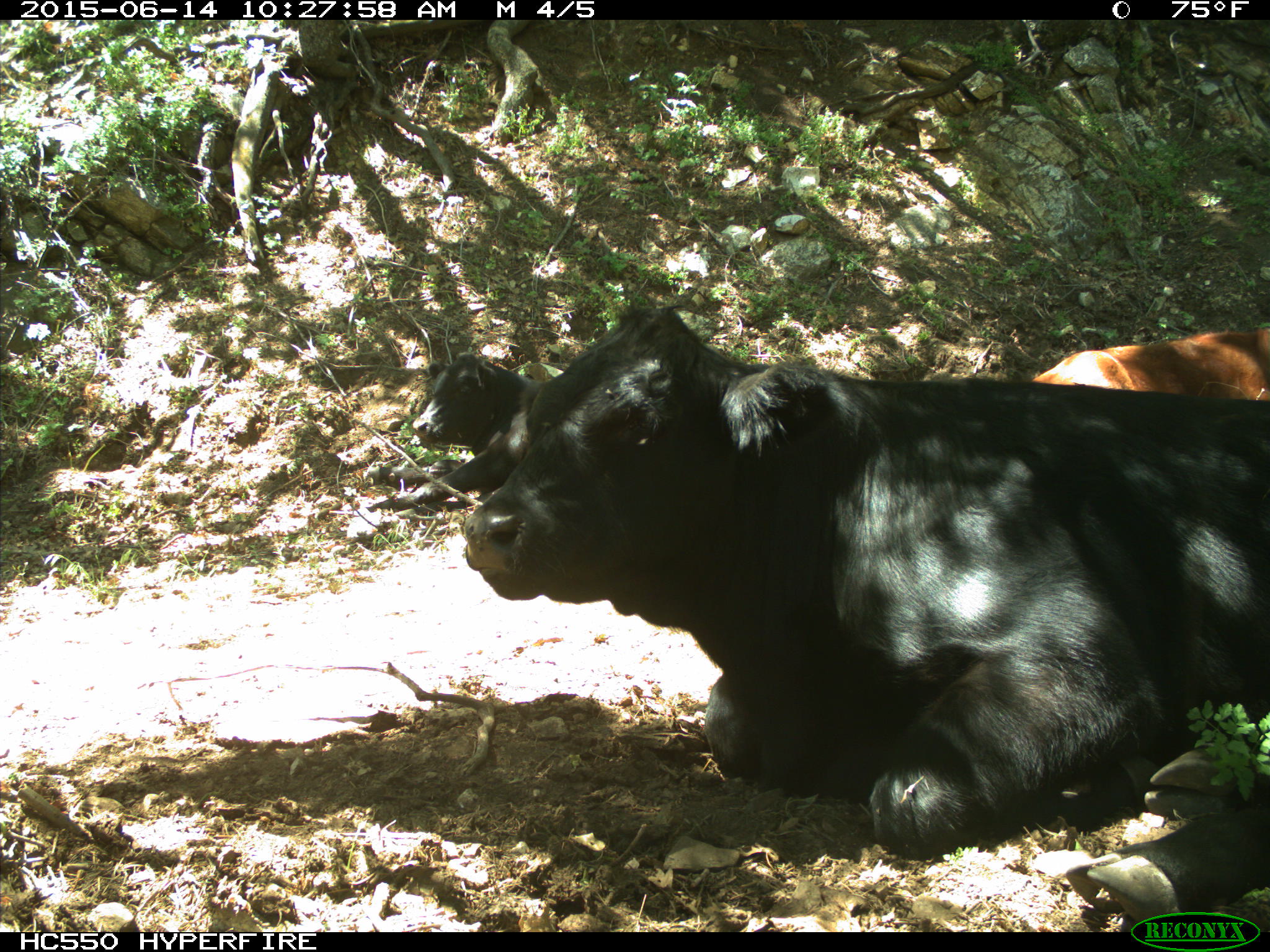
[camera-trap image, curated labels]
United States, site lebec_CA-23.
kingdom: Animalia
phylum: Chordata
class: Mammalia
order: Artiodactyla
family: Bovidae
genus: Bos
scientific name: Bos taurus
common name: domestic cow